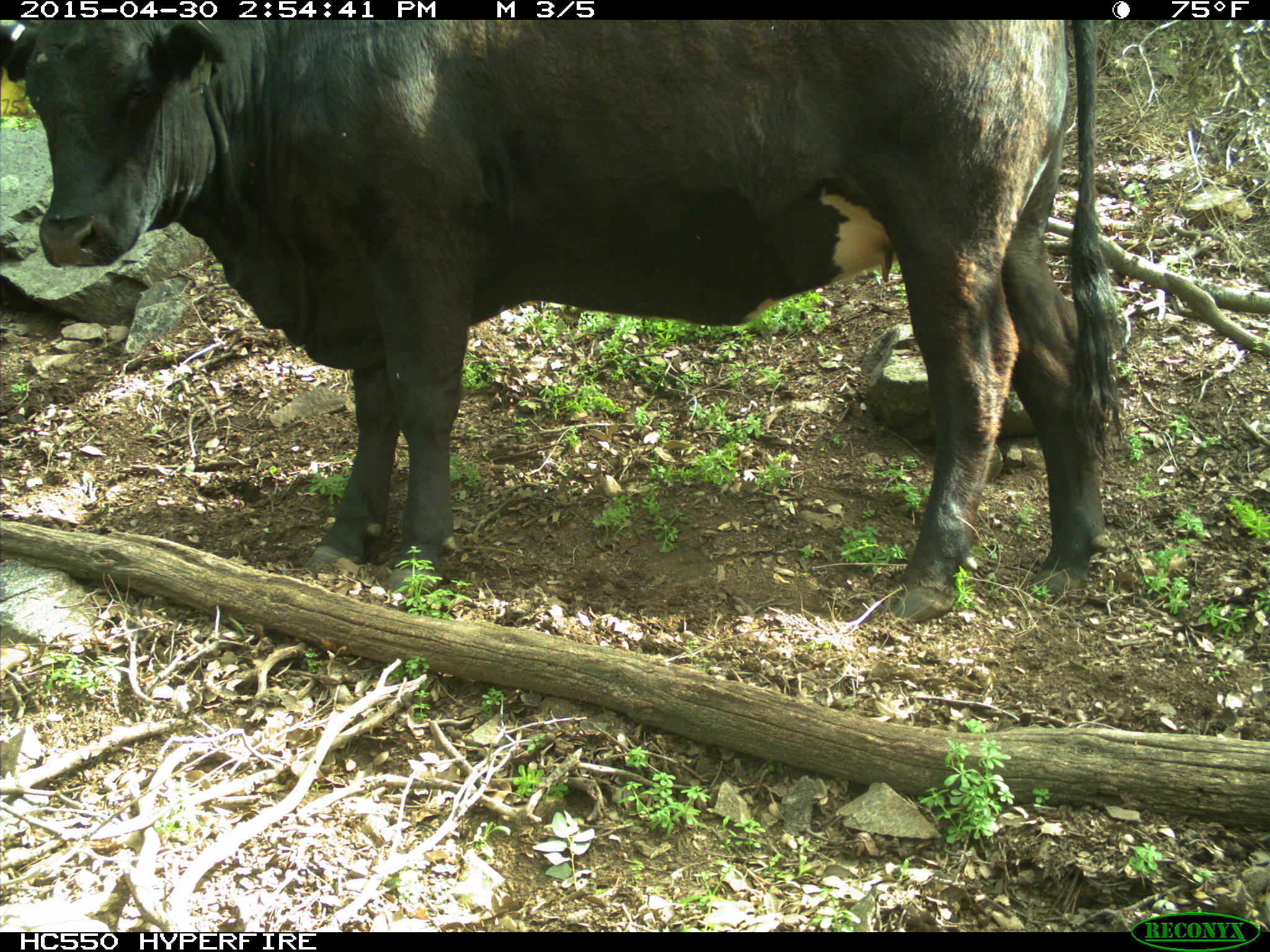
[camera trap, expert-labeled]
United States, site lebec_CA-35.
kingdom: Animalia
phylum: Chordata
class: Mammalia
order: Artiodactyla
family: Bovidae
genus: Bos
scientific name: Bos taurus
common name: domestic cow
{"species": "Bos taurus (domestic cow)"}